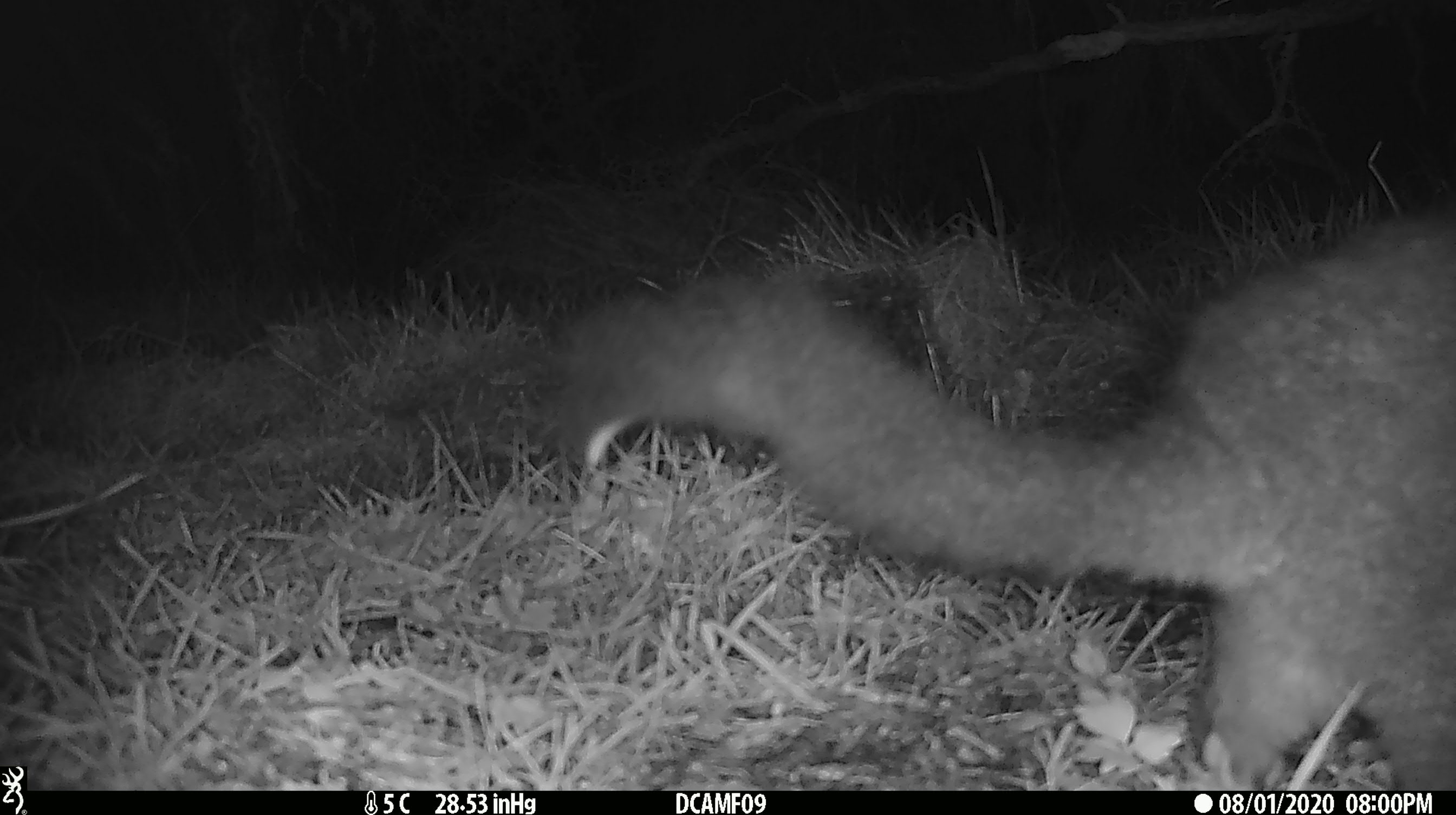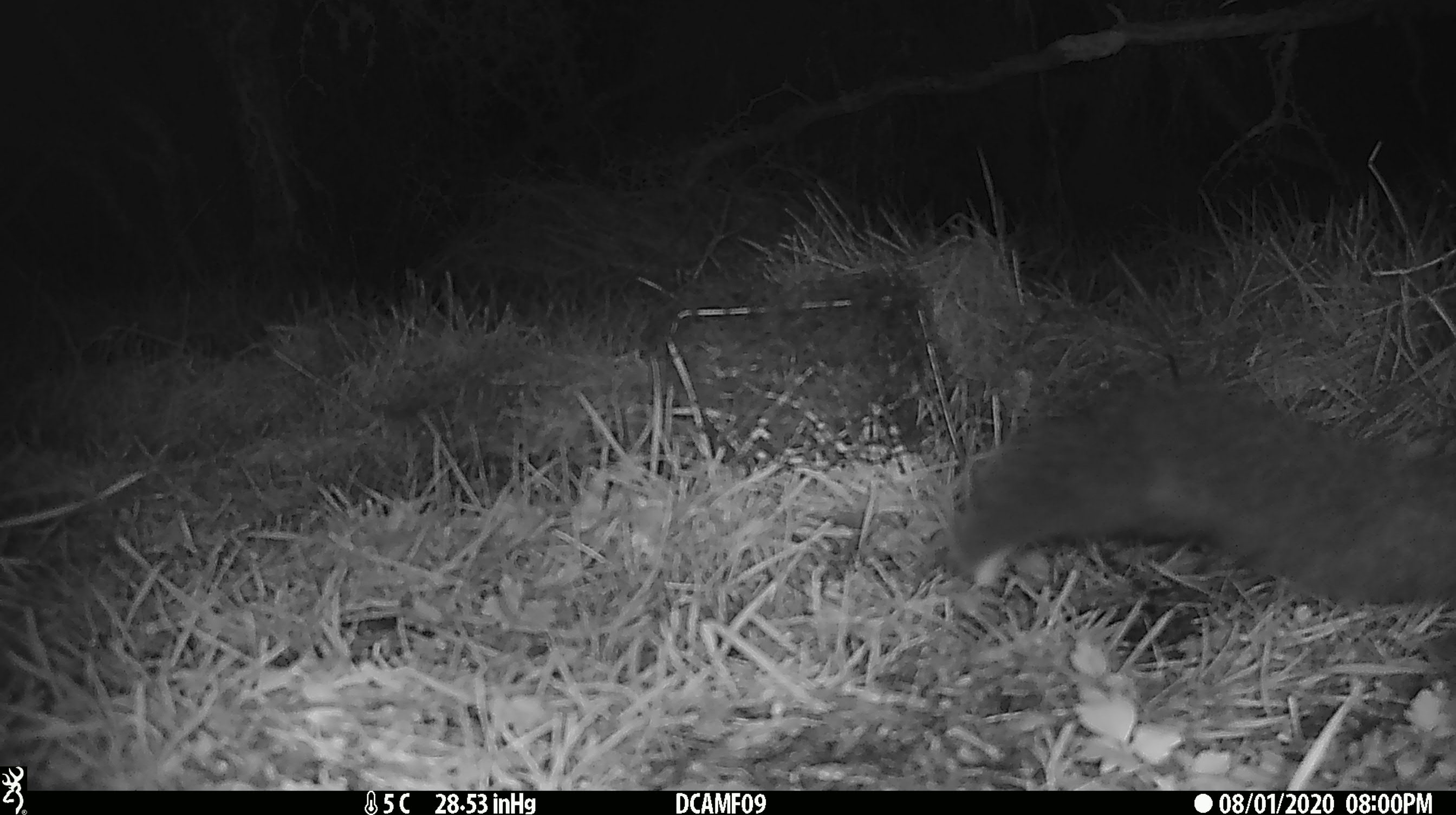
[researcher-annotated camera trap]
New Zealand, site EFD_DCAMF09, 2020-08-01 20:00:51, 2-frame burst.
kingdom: Animalia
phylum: Chordata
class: Mammalia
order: Diprotodontia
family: Phalangeridae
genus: Trichosurus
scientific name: Trichosurus vulpecula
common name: common brushtail possum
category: possum